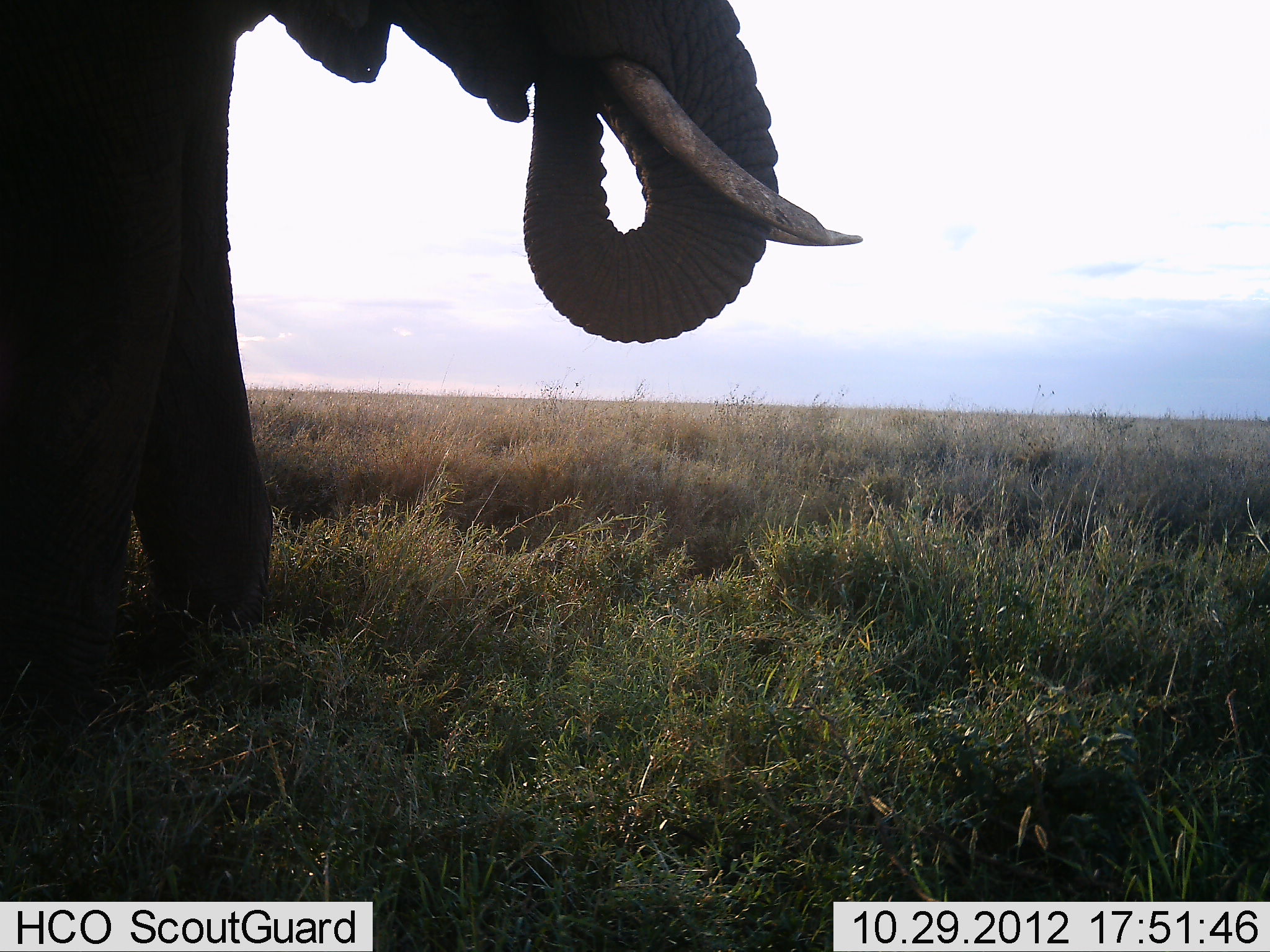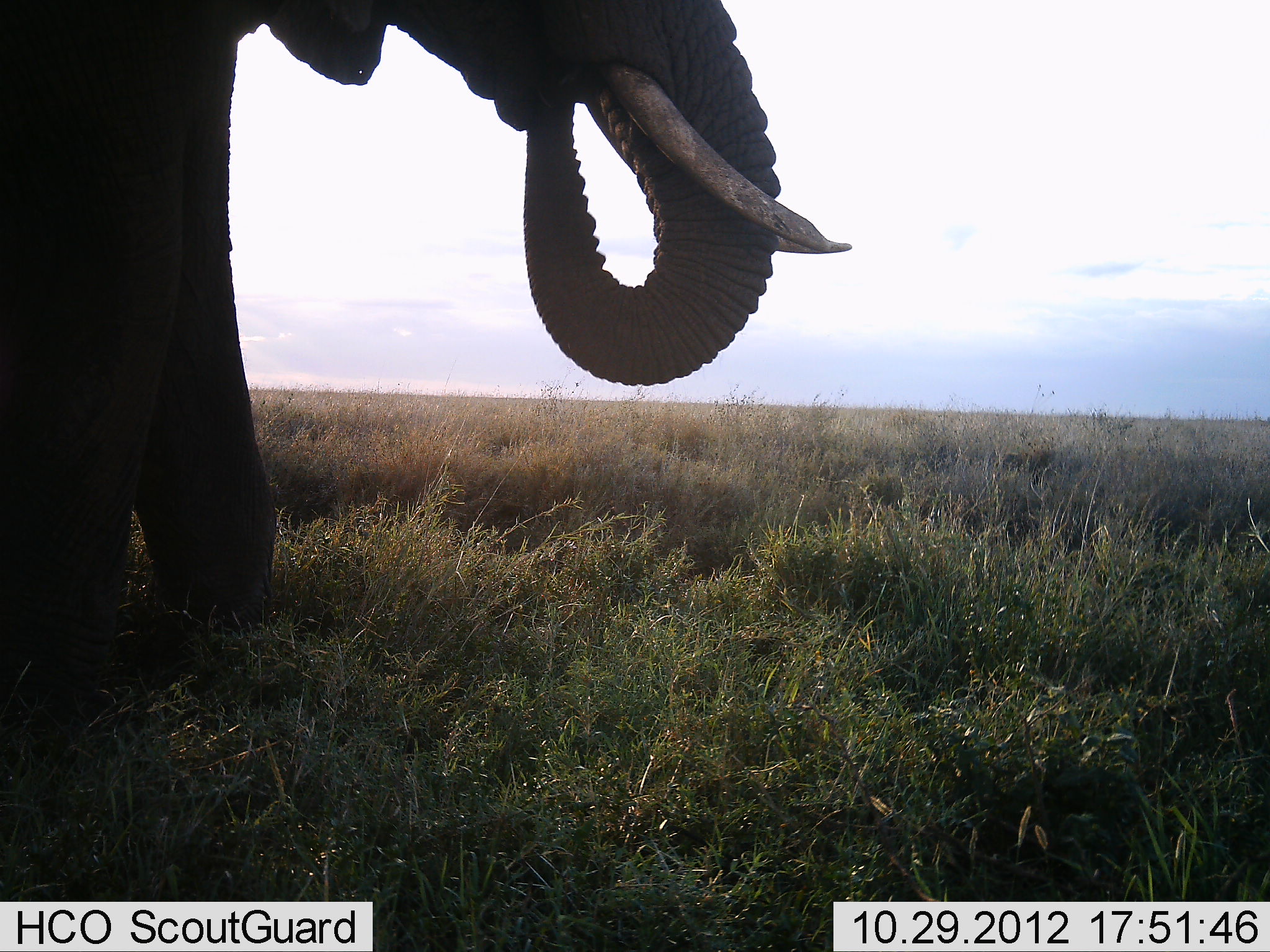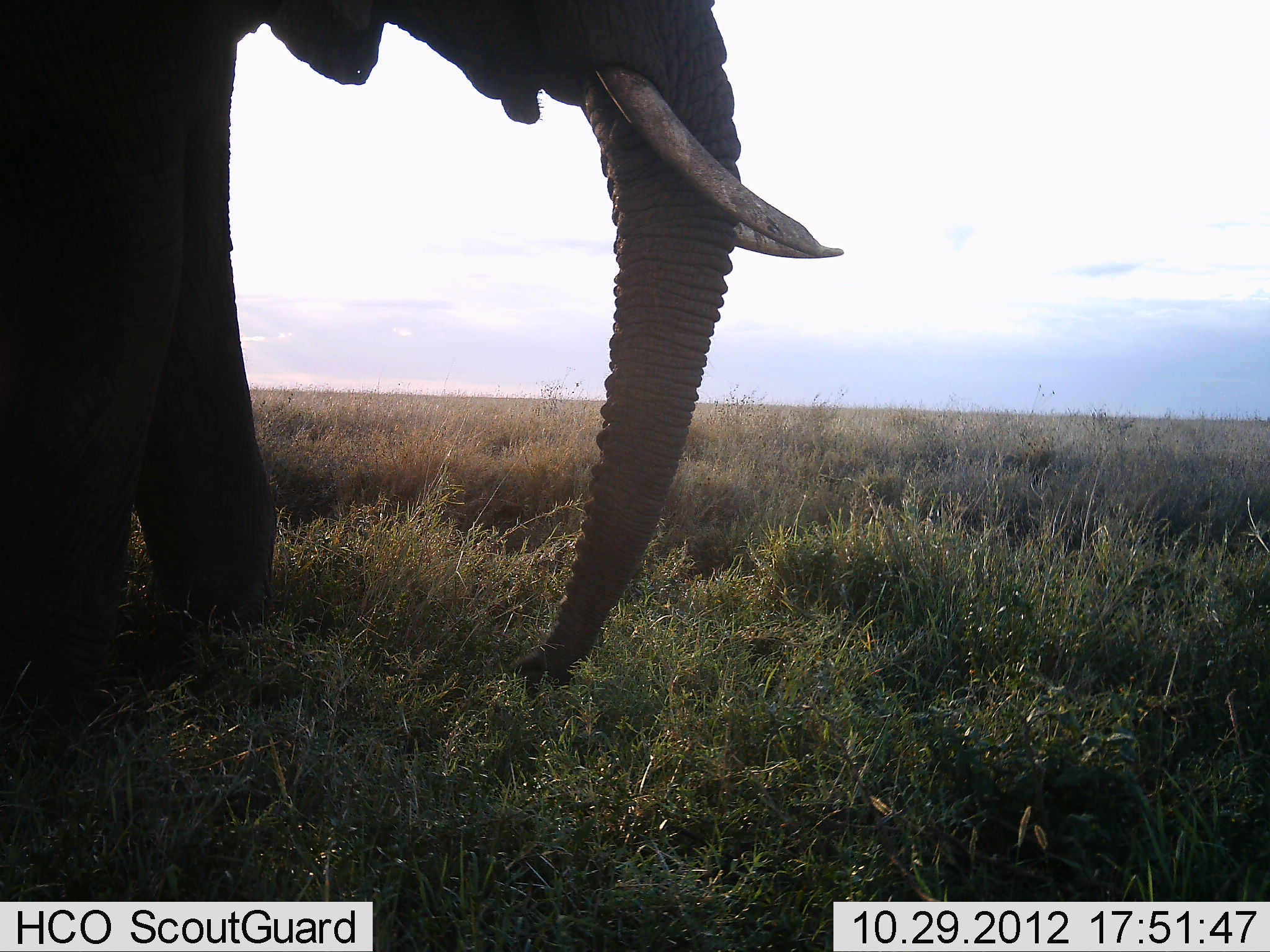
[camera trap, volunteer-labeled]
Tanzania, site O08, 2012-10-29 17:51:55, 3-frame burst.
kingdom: Animalia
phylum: Chordata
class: Mammalia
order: Proboscidea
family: Elephantidae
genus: Loxodonta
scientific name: Loxodonta africana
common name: african bush elephant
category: elephant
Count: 1.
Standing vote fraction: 50%.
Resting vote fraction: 0%.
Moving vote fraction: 0%.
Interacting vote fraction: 0%.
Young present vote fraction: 0%.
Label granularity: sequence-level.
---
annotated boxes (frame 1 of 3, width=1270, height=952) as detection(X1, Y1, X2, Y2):
animal: detection(0, 0, 863, 801)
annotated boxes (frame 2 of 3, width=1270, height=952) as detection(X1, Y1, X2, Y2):
animal: detection(0, 0, 858, 711)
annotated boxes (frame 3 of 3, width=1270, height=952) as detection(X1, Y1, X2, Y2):
animal: detection(0, 0, 843, 786)